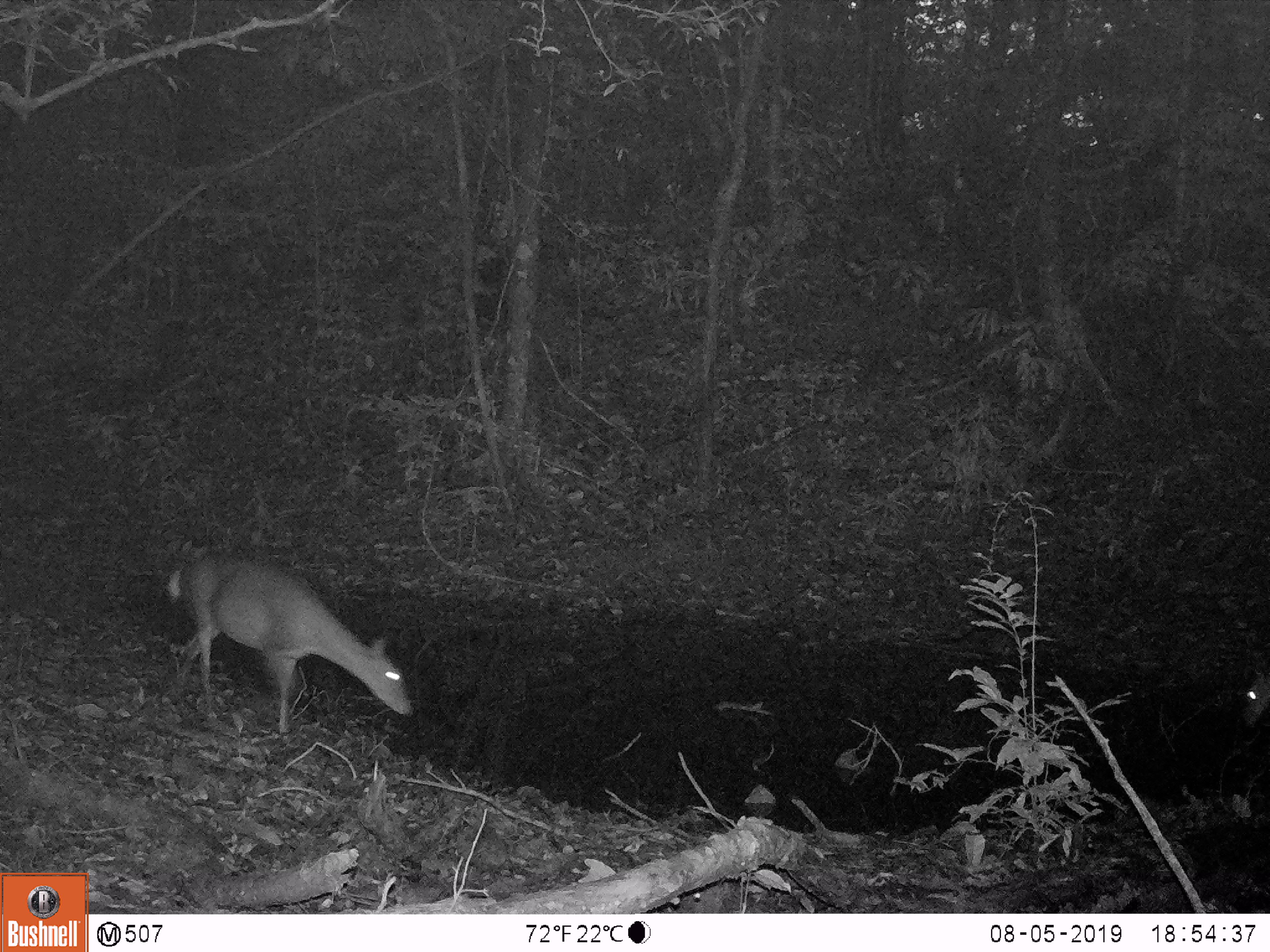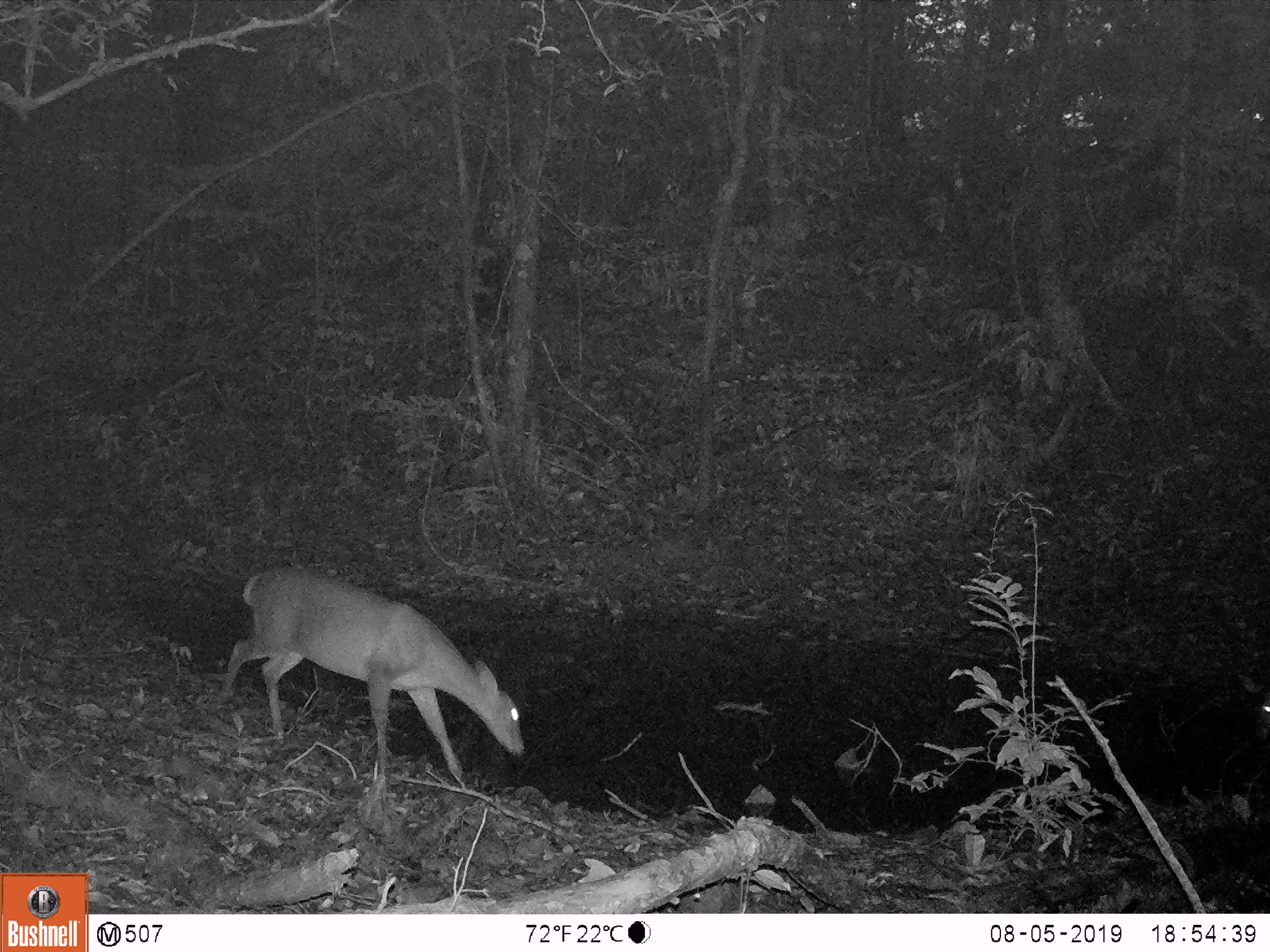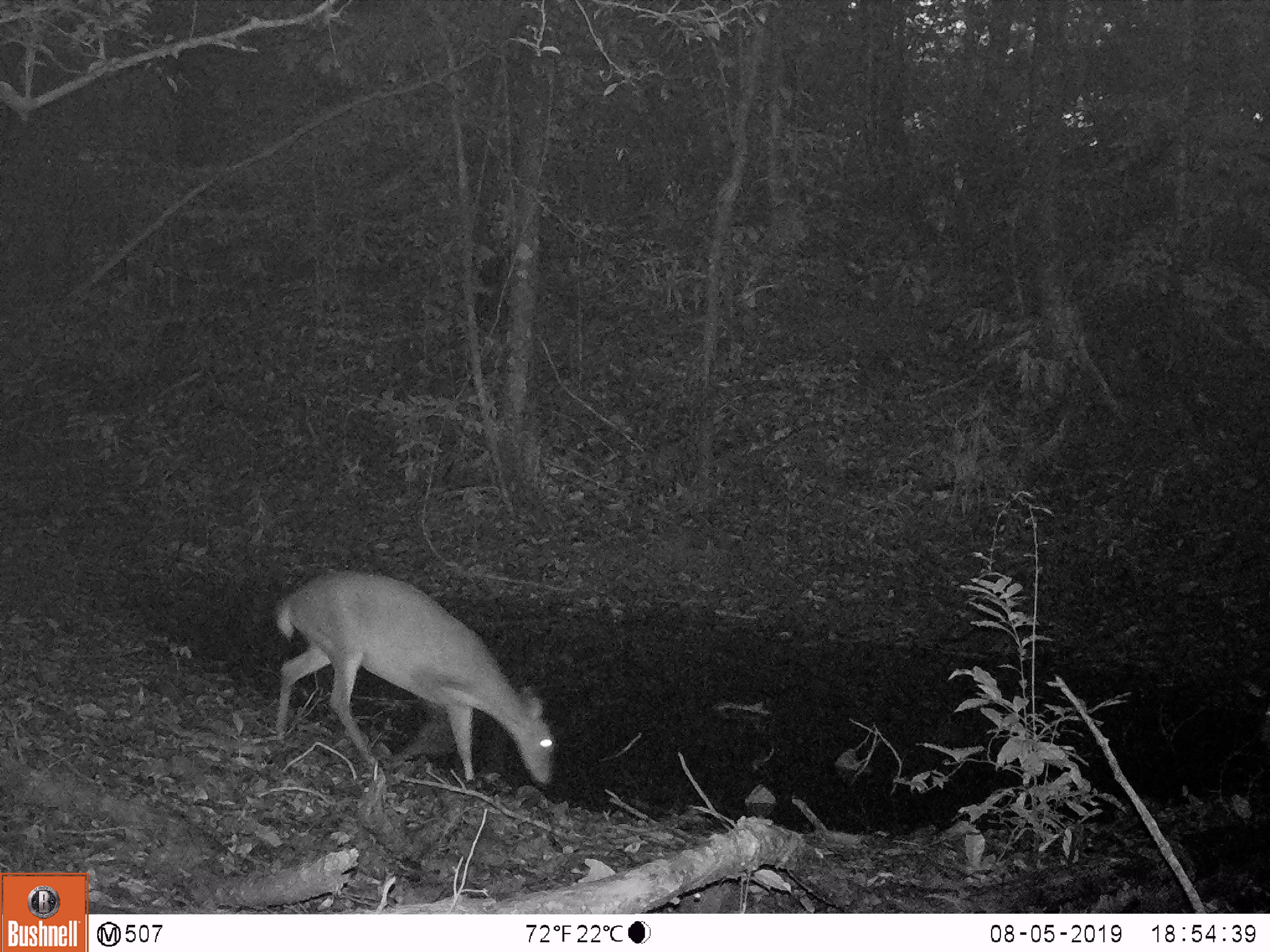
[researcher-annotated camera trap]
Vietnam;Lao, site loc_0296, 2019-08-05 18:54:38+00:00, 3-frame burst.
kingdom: Animalia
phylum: Chordata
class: Mammalia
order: Artiodactyla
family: Cervidae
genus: Muntiacus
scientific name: Muntiacus vuquangensis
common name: large-antlered muntjac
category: large antlered muntjac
Large antlered muntjac (large-antlered muntjac) (Muntiacus vuquangensis). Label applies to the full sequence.